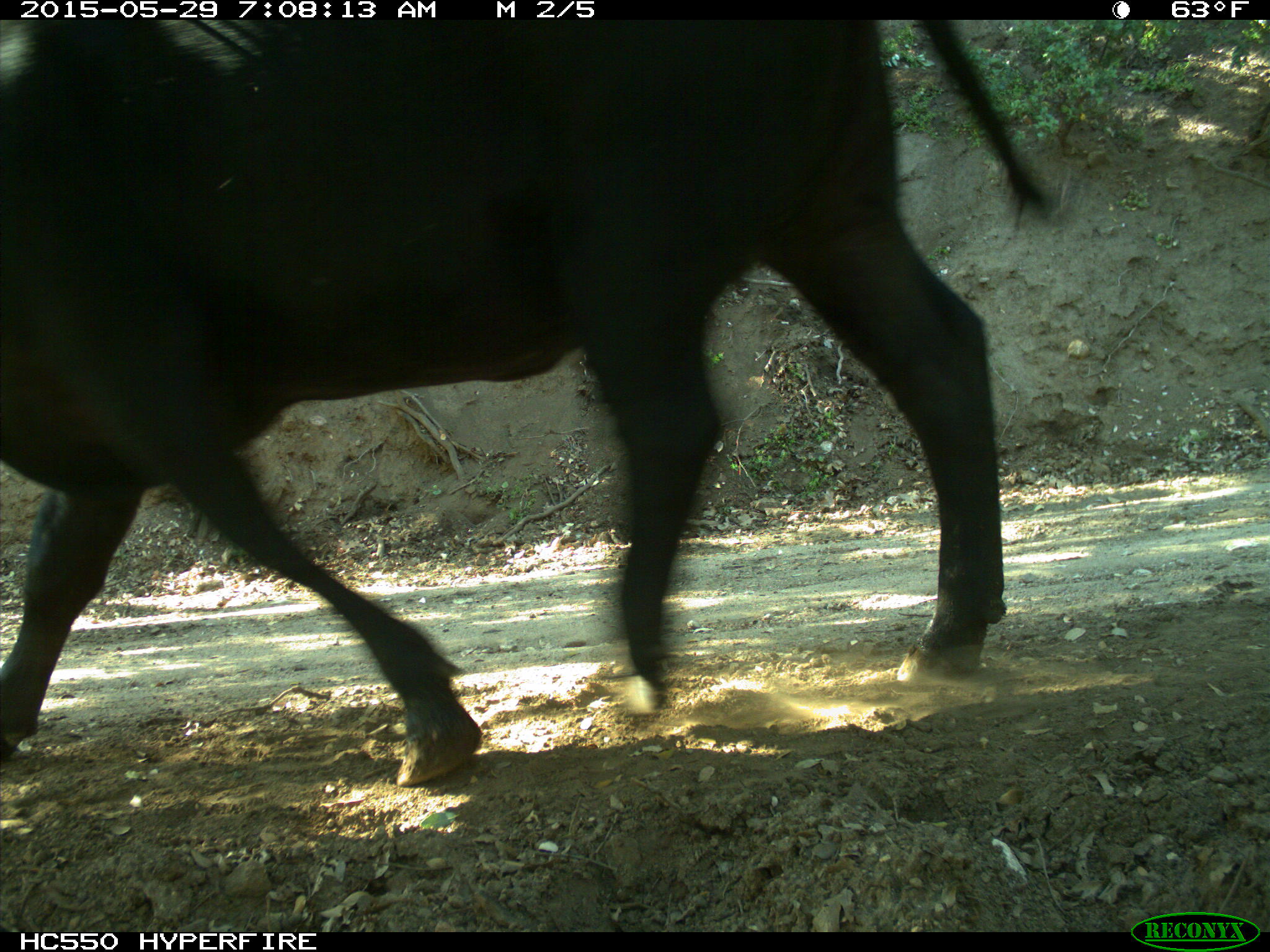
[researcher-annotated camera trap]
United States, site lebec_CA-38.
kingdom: Animalia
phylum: Chordata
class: Mammalia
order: Artiodactyla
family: Bovidae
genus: Bos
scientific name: Bos taurus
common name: domestic cow